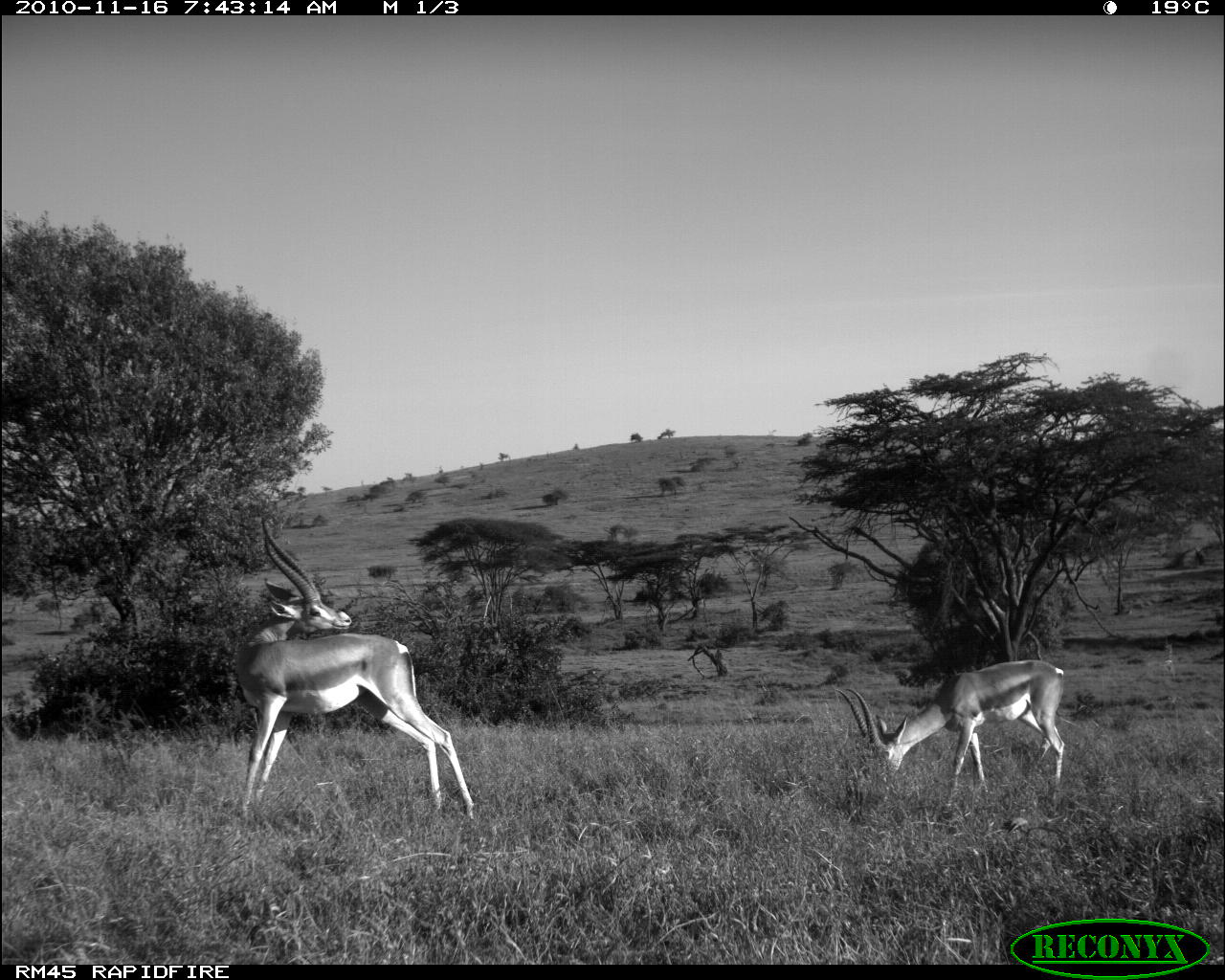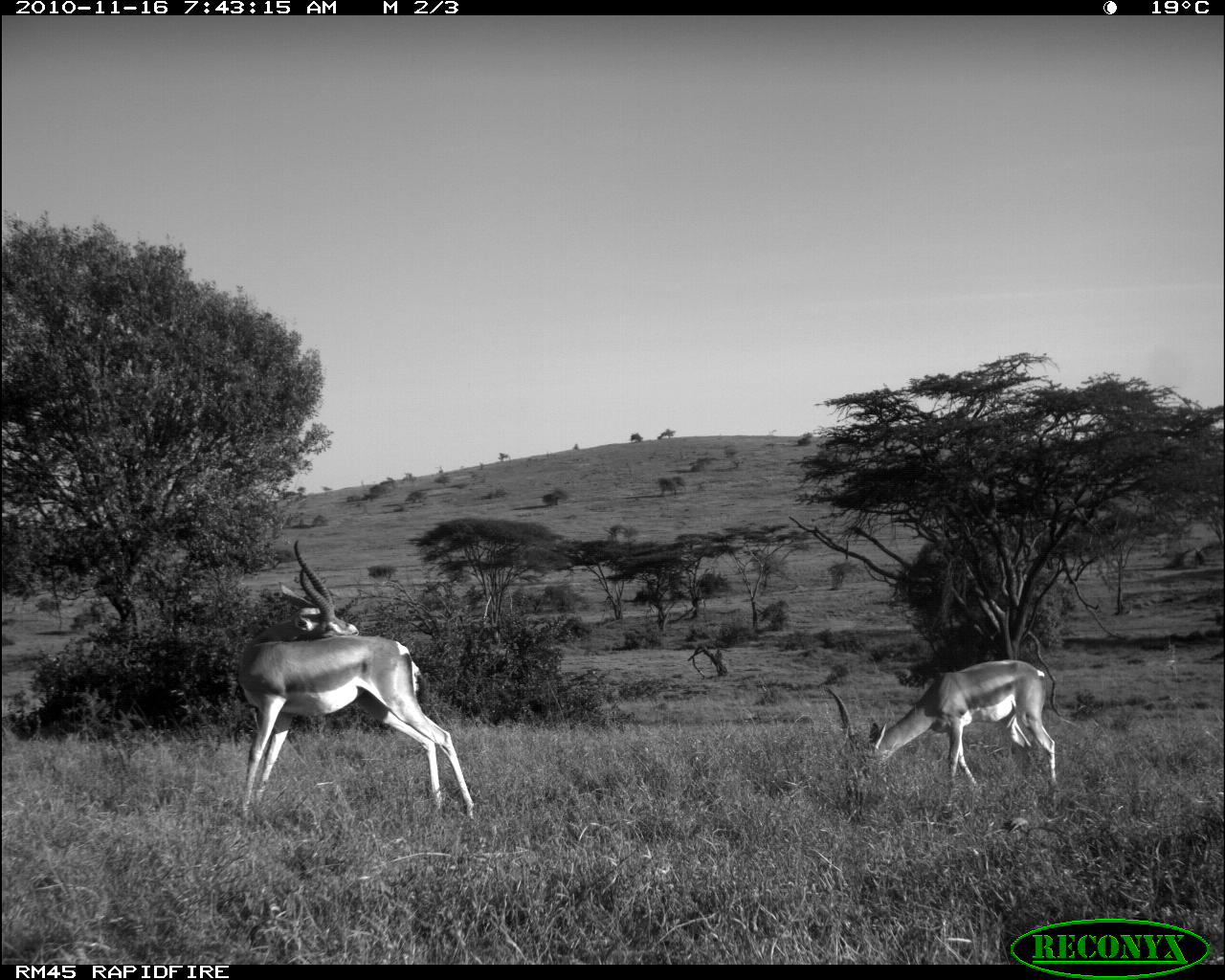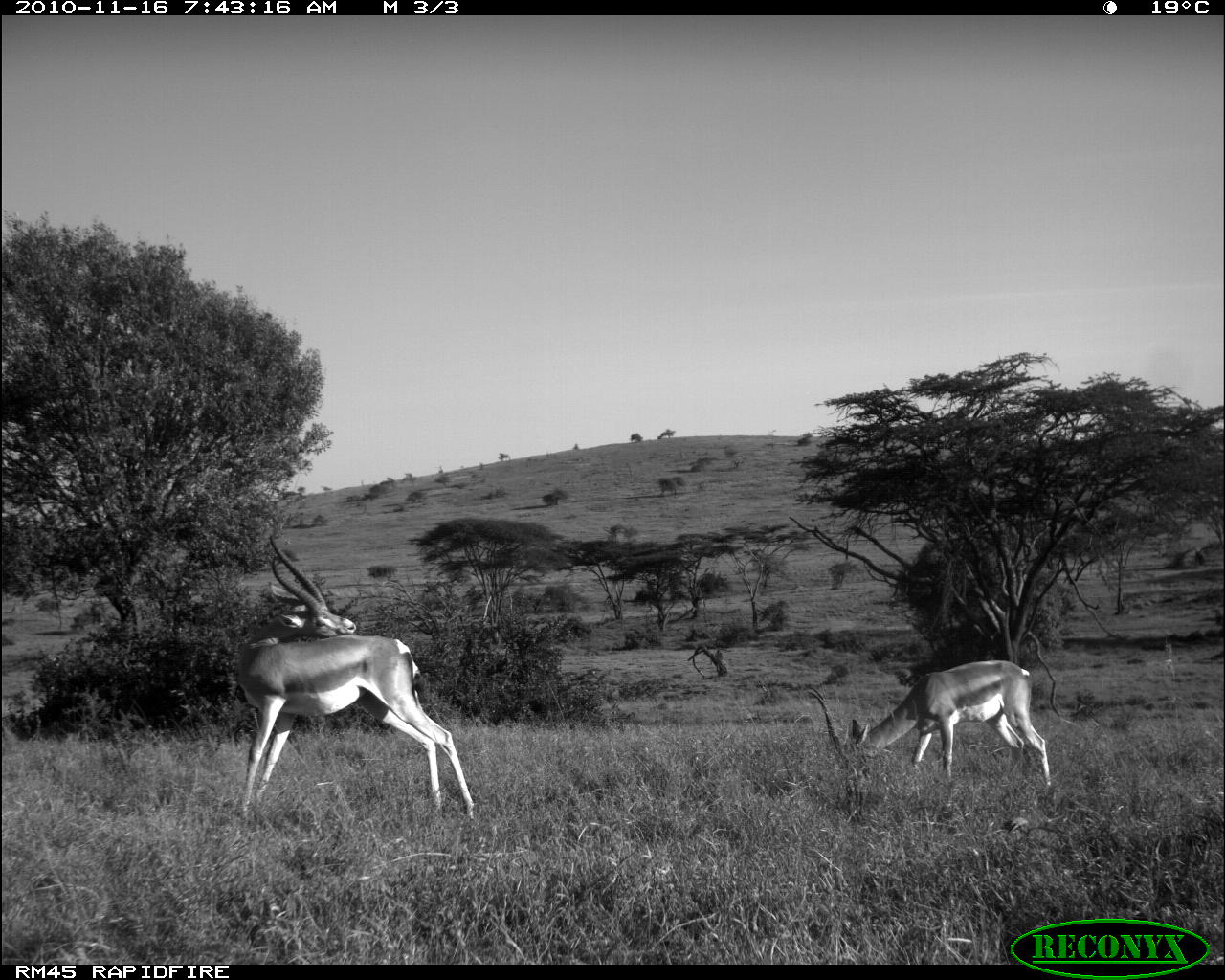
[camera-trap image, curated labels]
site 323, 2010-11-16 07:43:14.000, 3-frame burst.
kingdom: Animalia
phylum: Chordata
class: Mammalia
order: Artiodactyla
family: Bovidae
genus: Nanger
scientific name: Nanger granti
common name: grant's gazelle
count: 2